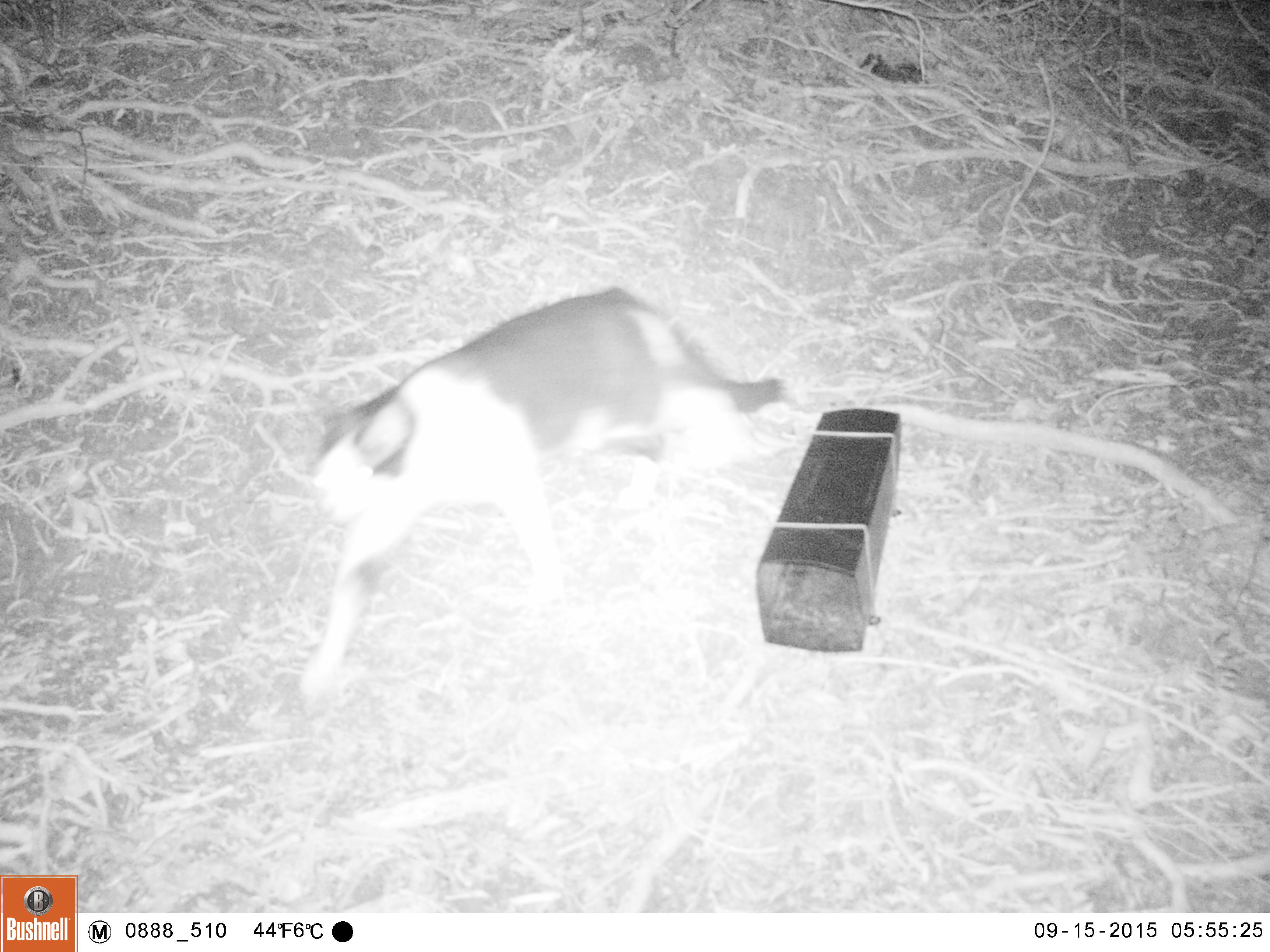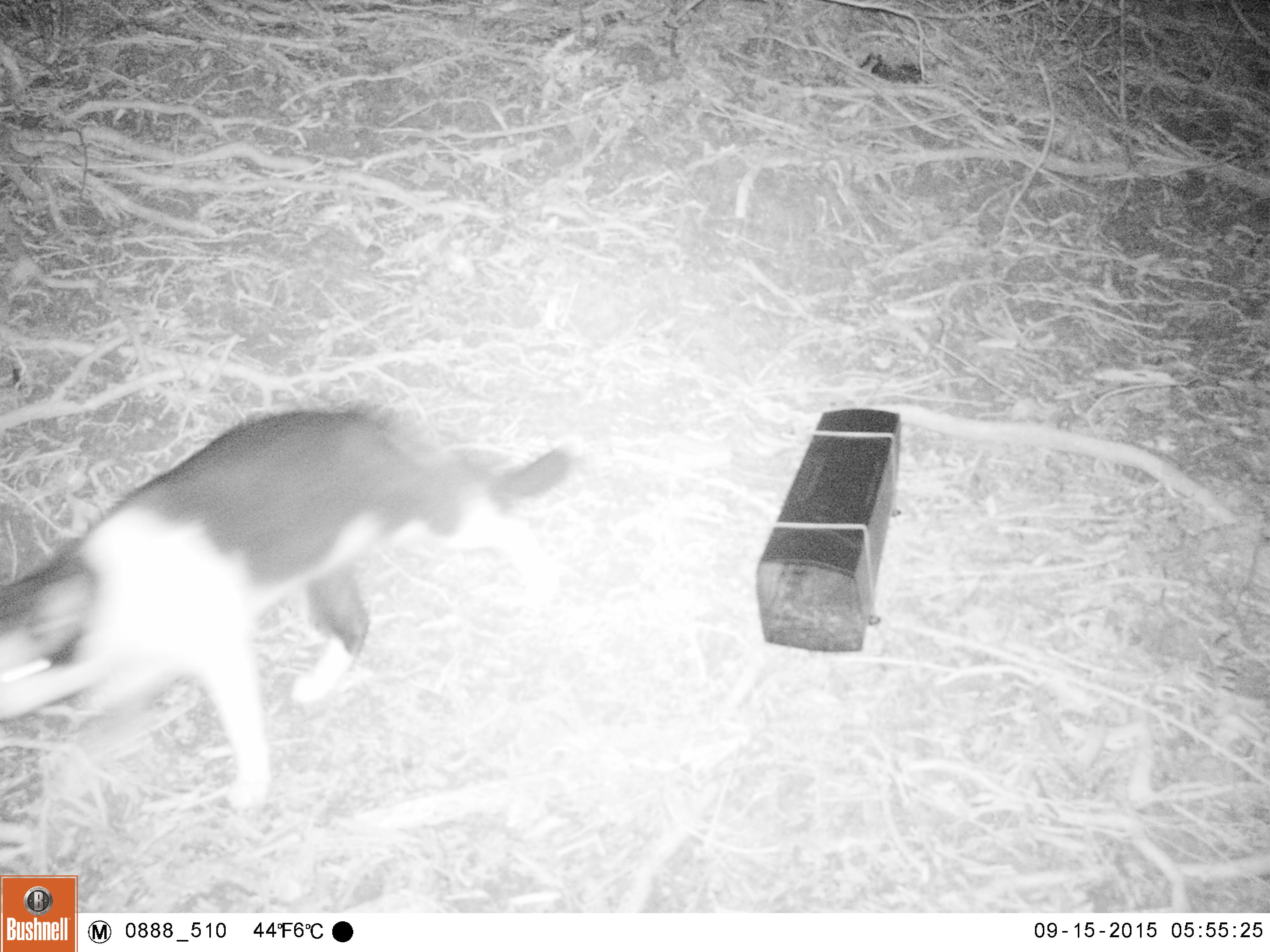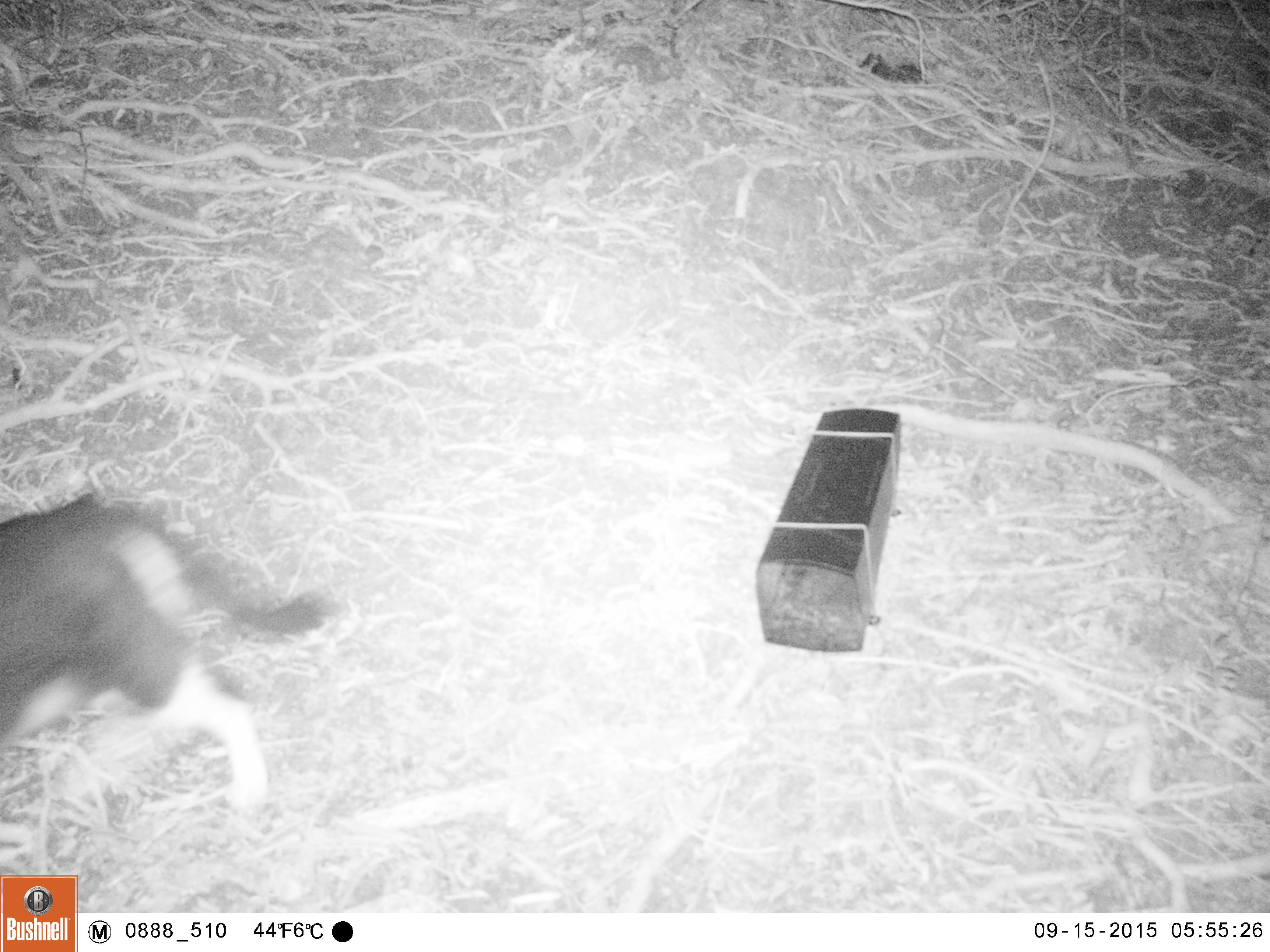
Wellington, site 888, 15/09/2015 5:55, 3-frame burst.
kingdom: Animalia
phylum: Chordata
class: Mammalia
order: Carnivora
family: Felidae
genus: Felis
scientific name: Felis catus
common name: cat